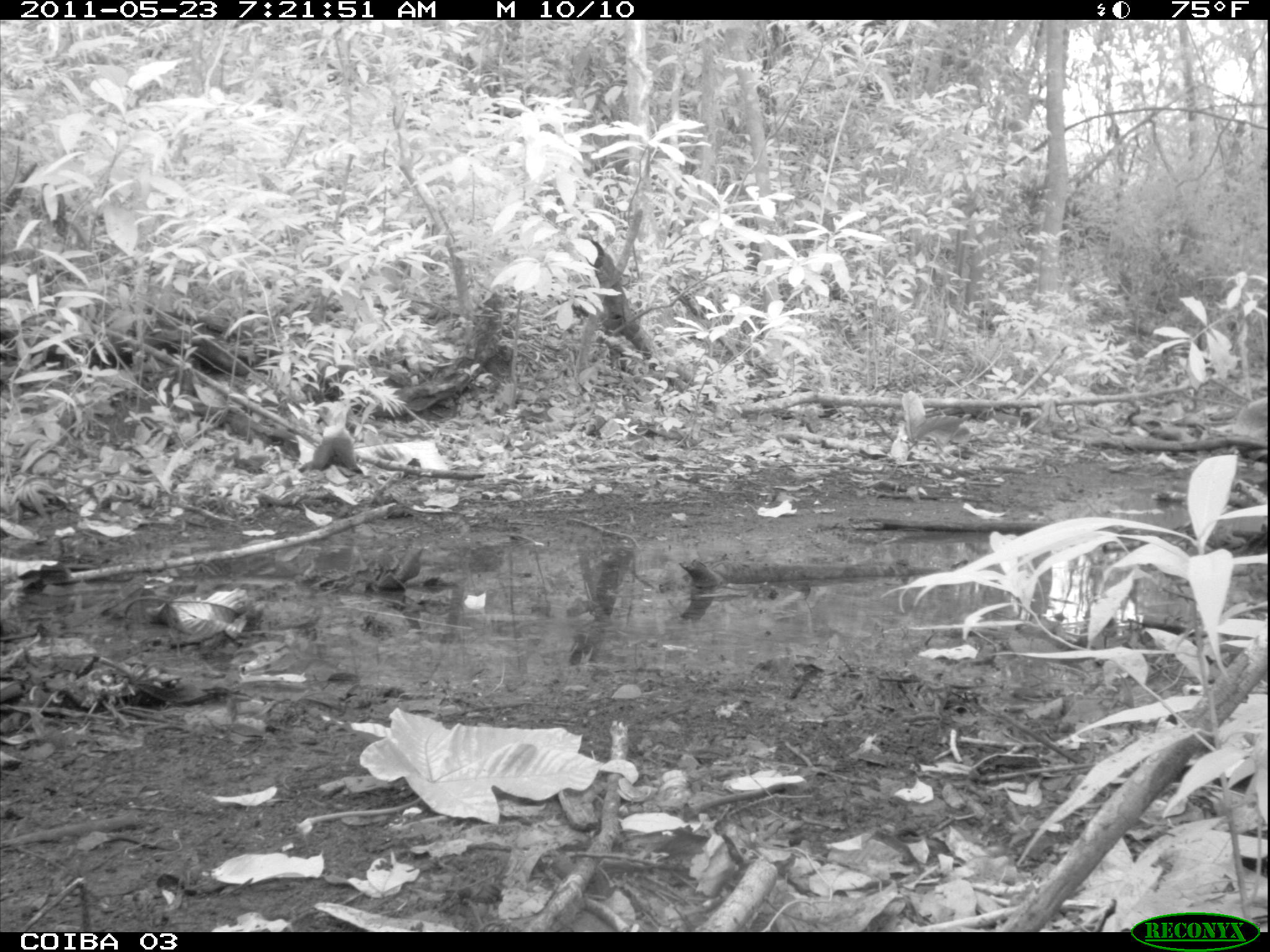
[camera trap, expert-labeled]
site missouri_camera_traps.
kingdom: Animalia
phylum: Chordata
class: Mammalia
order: Rodentia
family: Dasyproctidae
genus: Dasyprocta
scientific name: Dasyprocta coibae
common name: coiban agouti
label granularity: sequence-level